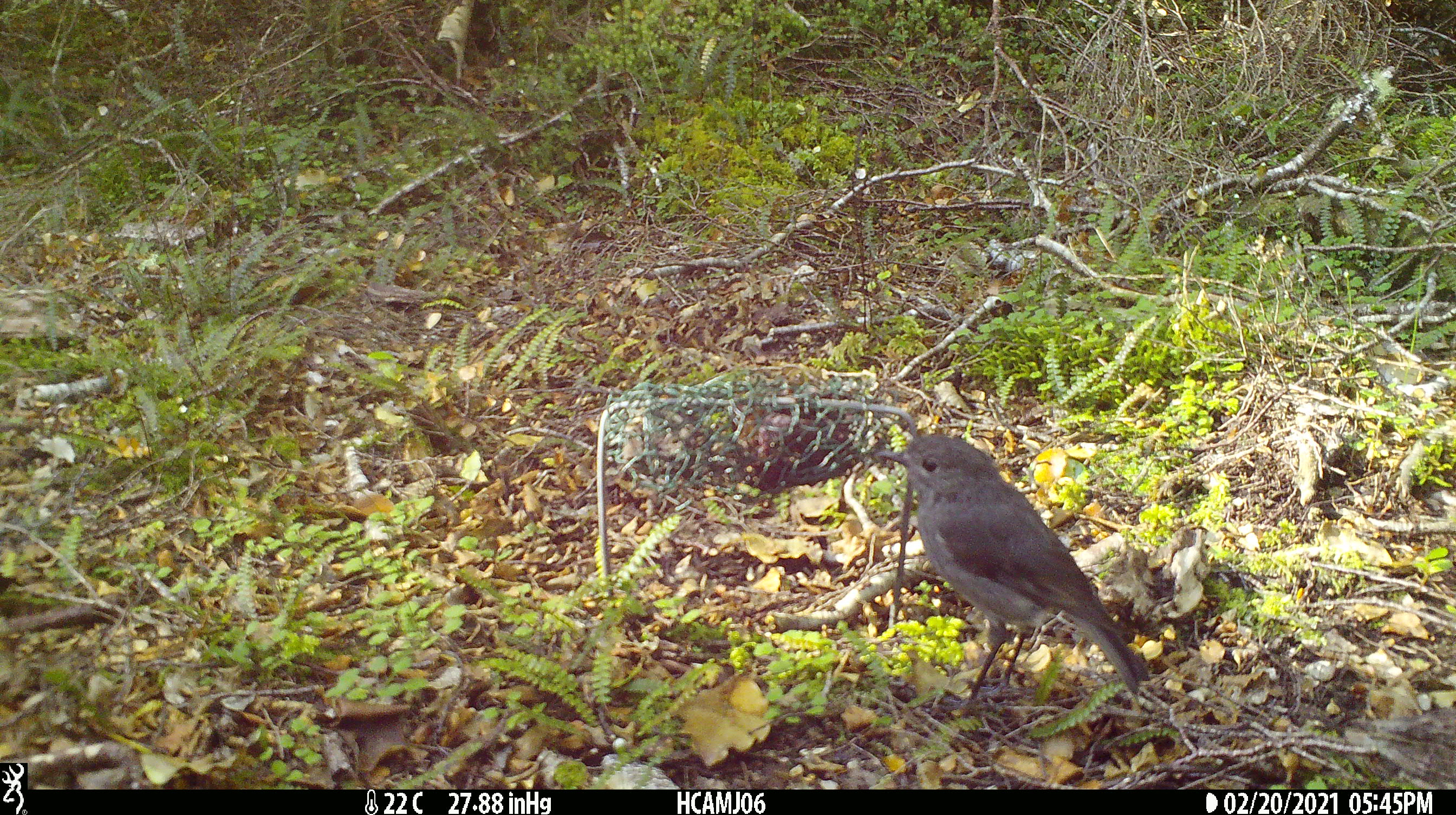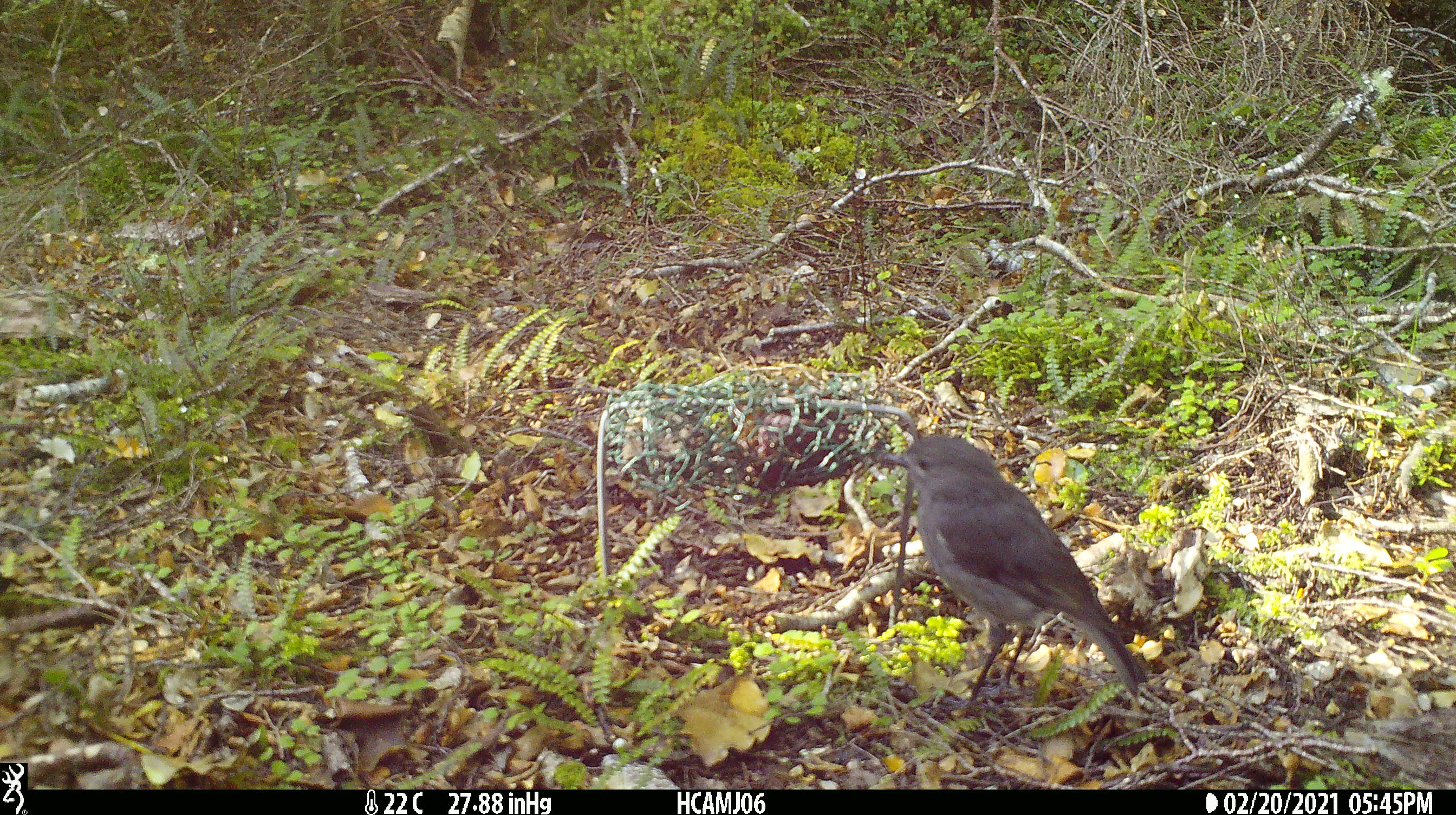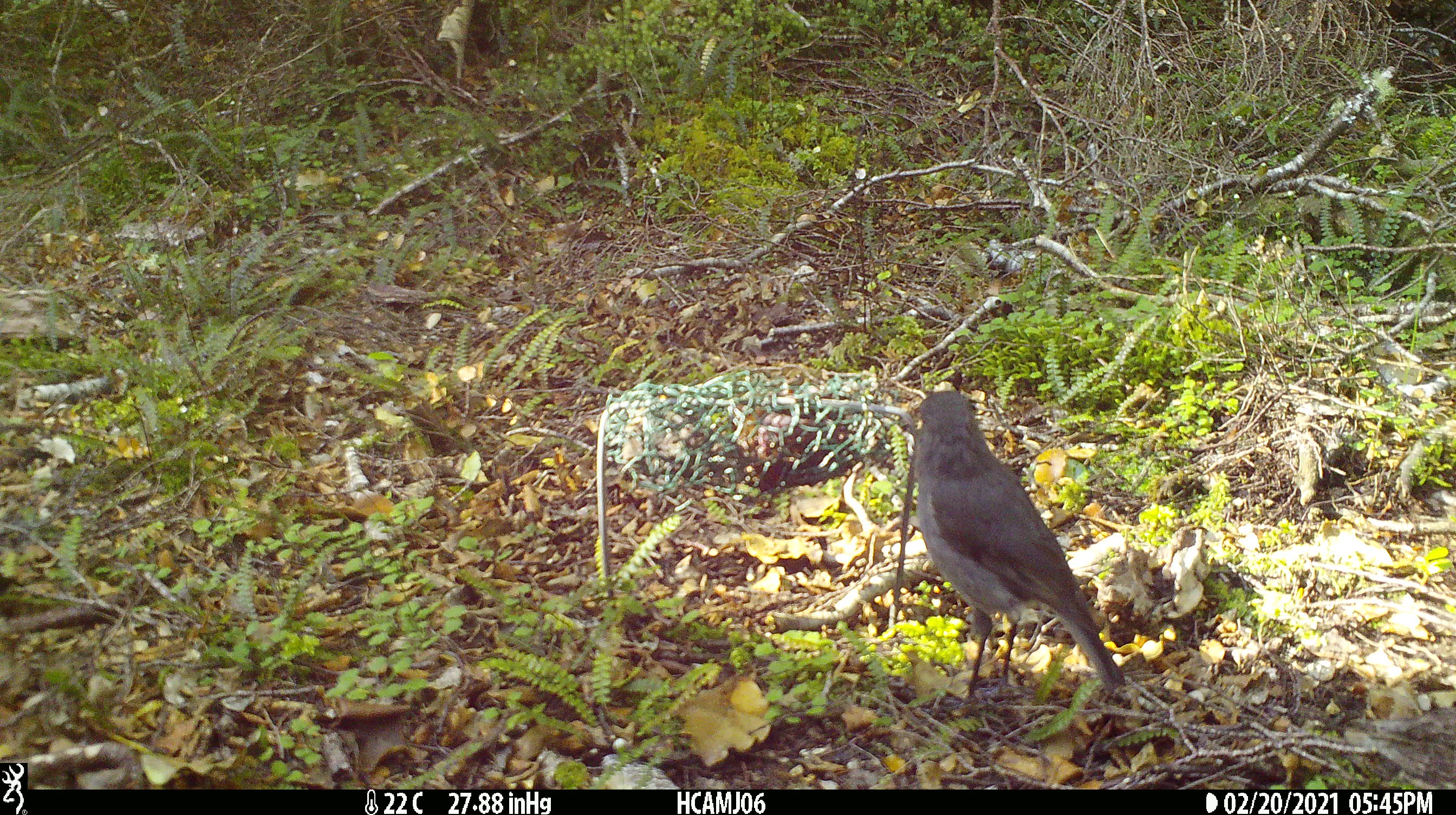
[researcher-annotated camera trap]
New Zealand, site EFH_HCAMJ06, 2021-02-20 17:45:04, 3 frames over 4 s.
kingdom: Animalia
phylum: Chordata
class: Aves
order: Passeriformes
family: Petroicidae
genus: Petroica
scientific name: Petroica australis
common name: new zealand robin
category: robin